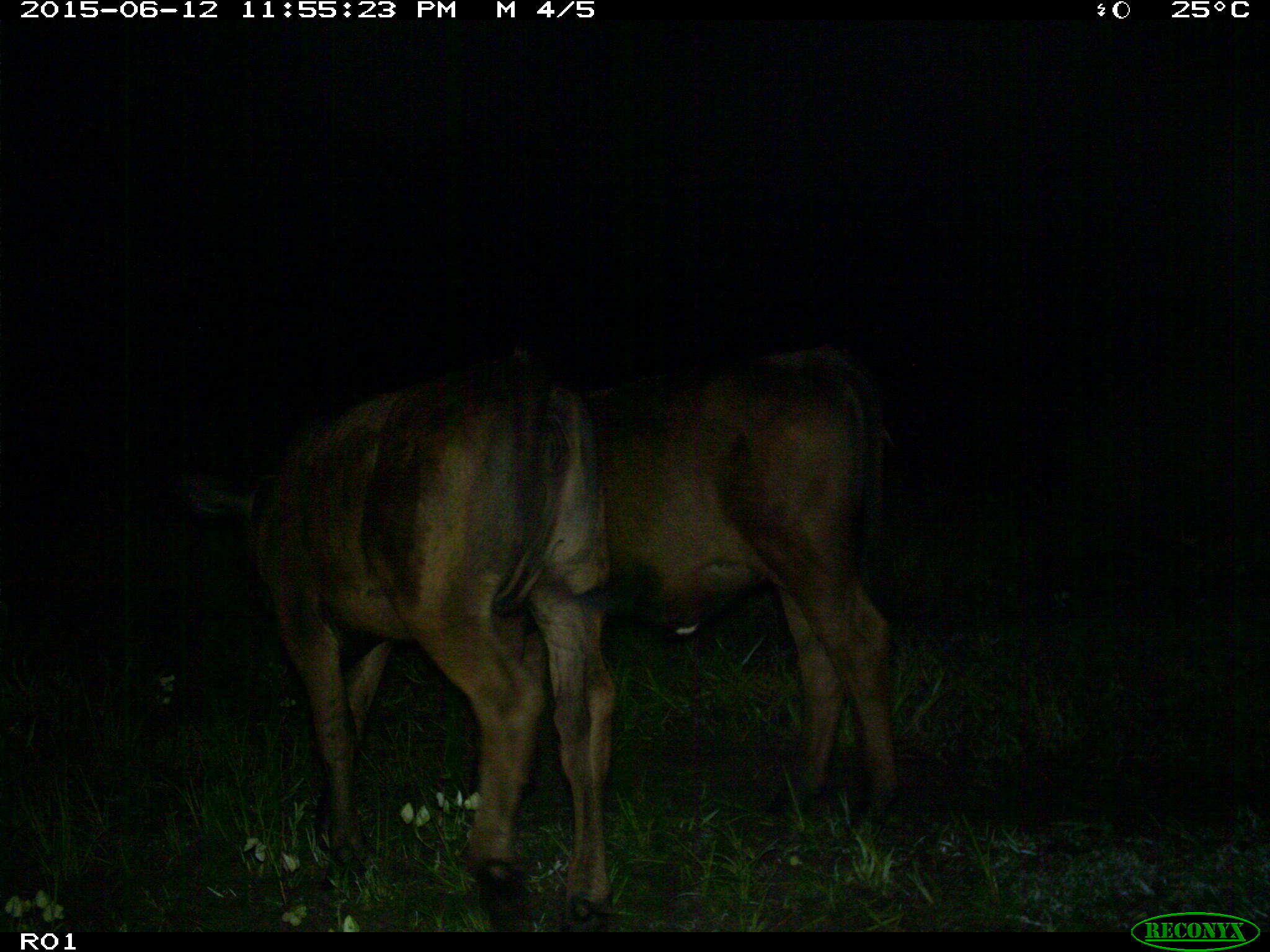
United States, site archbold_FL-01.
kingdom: Animalia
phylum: Chordata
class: Mammalia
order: Artiodactyla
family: Bovidae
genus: Bos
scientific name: Bos taurus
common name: domestic cow